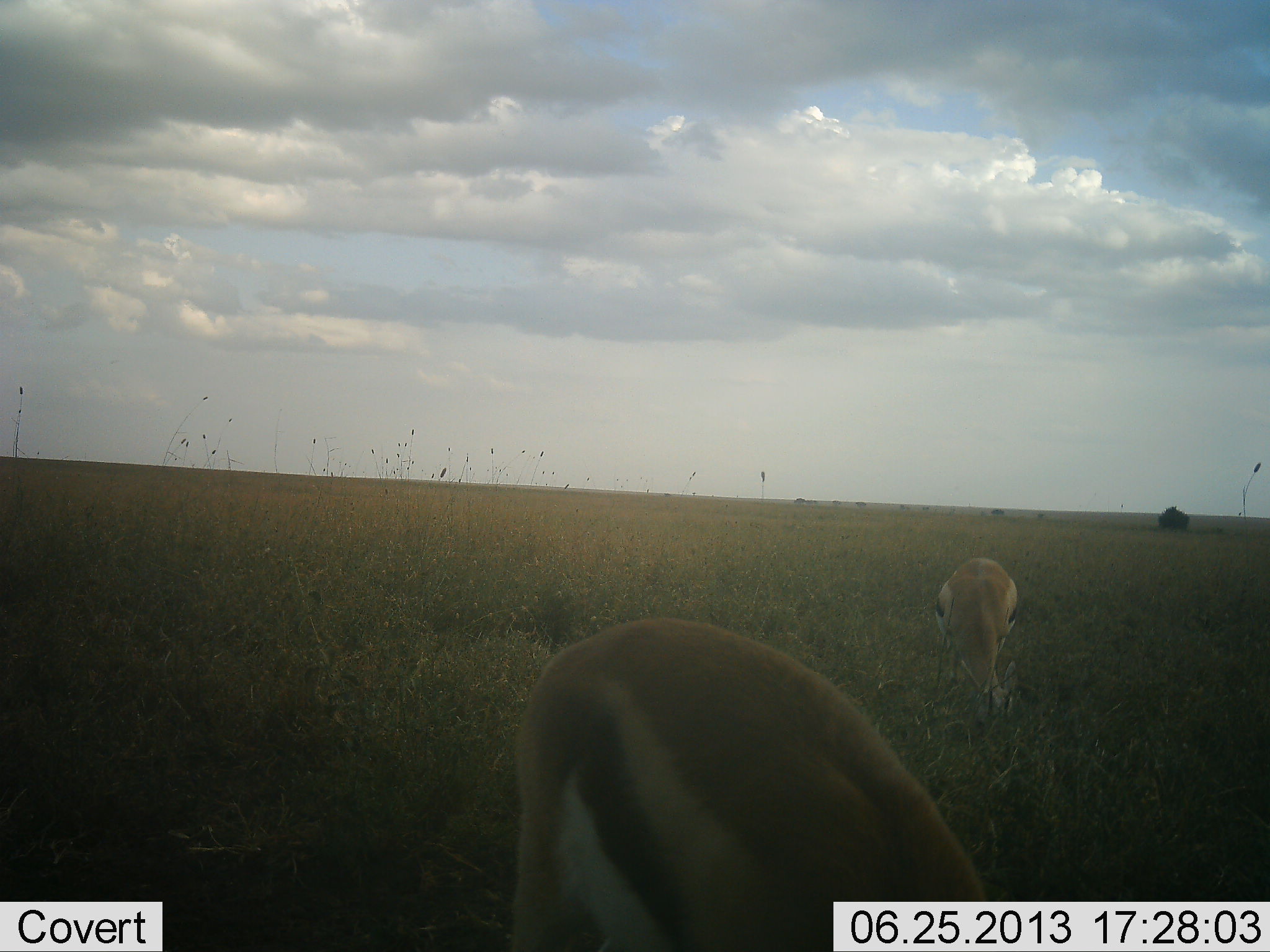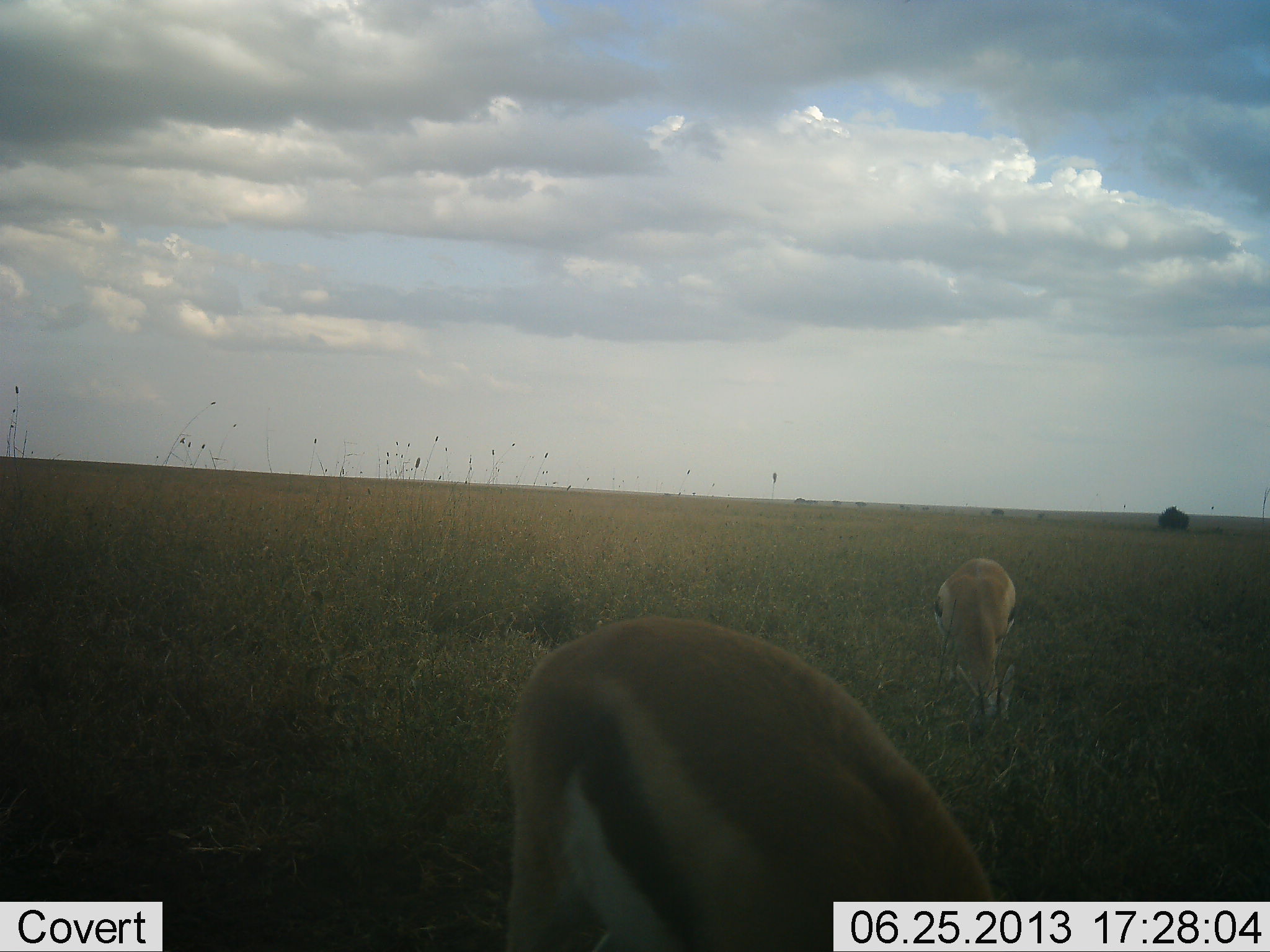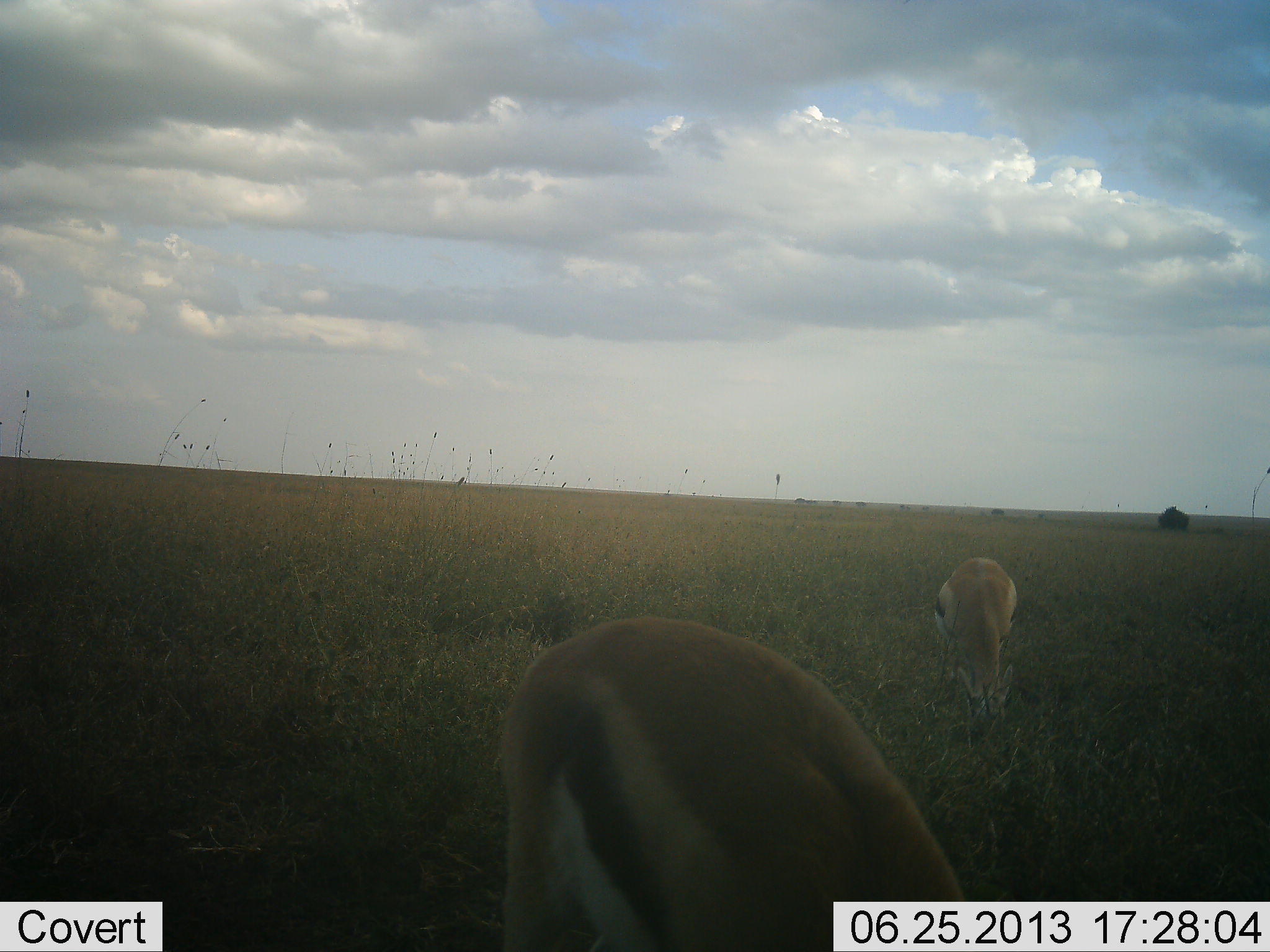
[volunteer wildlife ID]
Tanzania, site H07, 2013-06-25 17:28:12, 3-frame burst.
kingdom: Animalia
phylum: Chordata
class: Mammalia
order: Artiodactyla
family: Bovidae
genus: Eudorcas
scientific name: Eudorcas thomsonii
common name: thomson's gazelle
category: gazellethomsons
Gazellethomsons (thomson's gazelle) (Eudorcas thomsonii), count 2. Behavior (volunteer vote fractions): standing 18%, resting 0%, moving 6%, interacting 0%. Young present (vote fraction): 0%. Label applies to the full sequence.